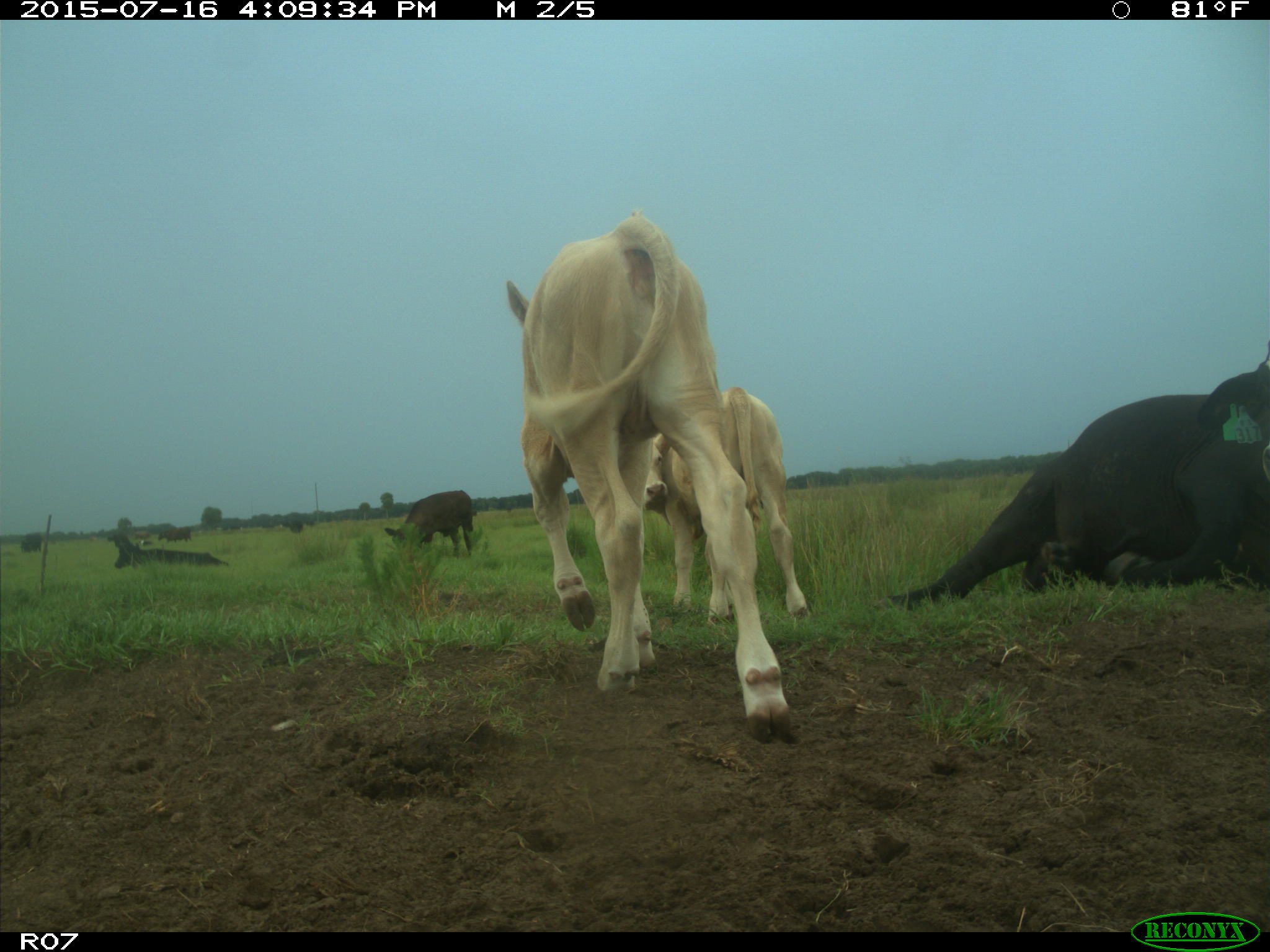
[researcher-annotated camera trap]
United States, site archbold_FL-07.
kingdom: Animalia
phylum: Chordata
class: Mammalia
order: Artiodactyla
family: Bovidae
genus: Bos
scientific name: Bos taurus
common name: domestic cow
Bos taurus (domestic cow).